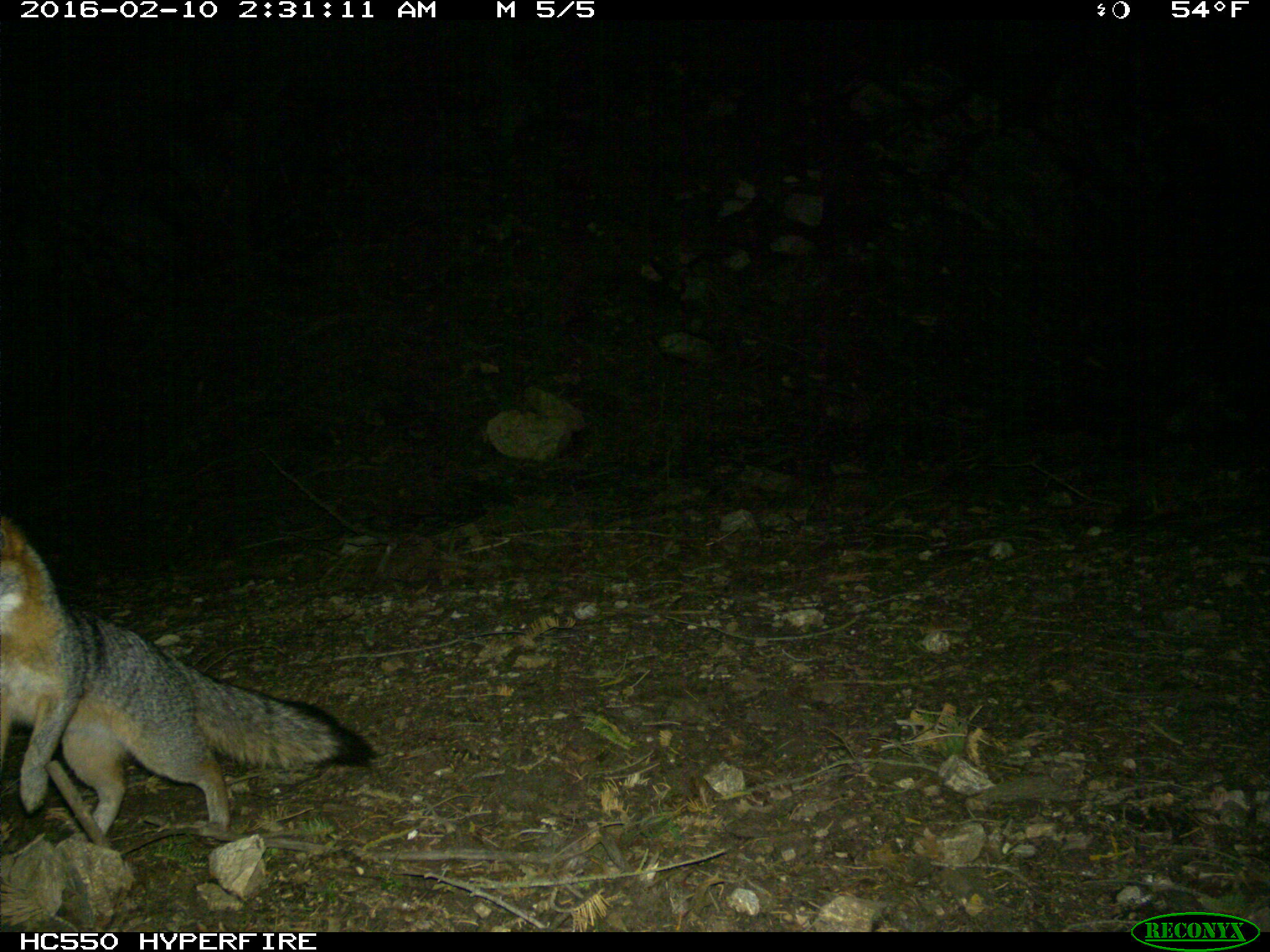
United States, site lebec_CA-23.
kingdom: Animalia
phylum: Chordata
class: Mammalia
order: Carnivora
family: Canidae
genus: Urocyon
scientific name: Urocyon cinereoargenteus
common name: gray fox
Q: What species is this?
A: Urocyon cinereoargenteus (gray fox).